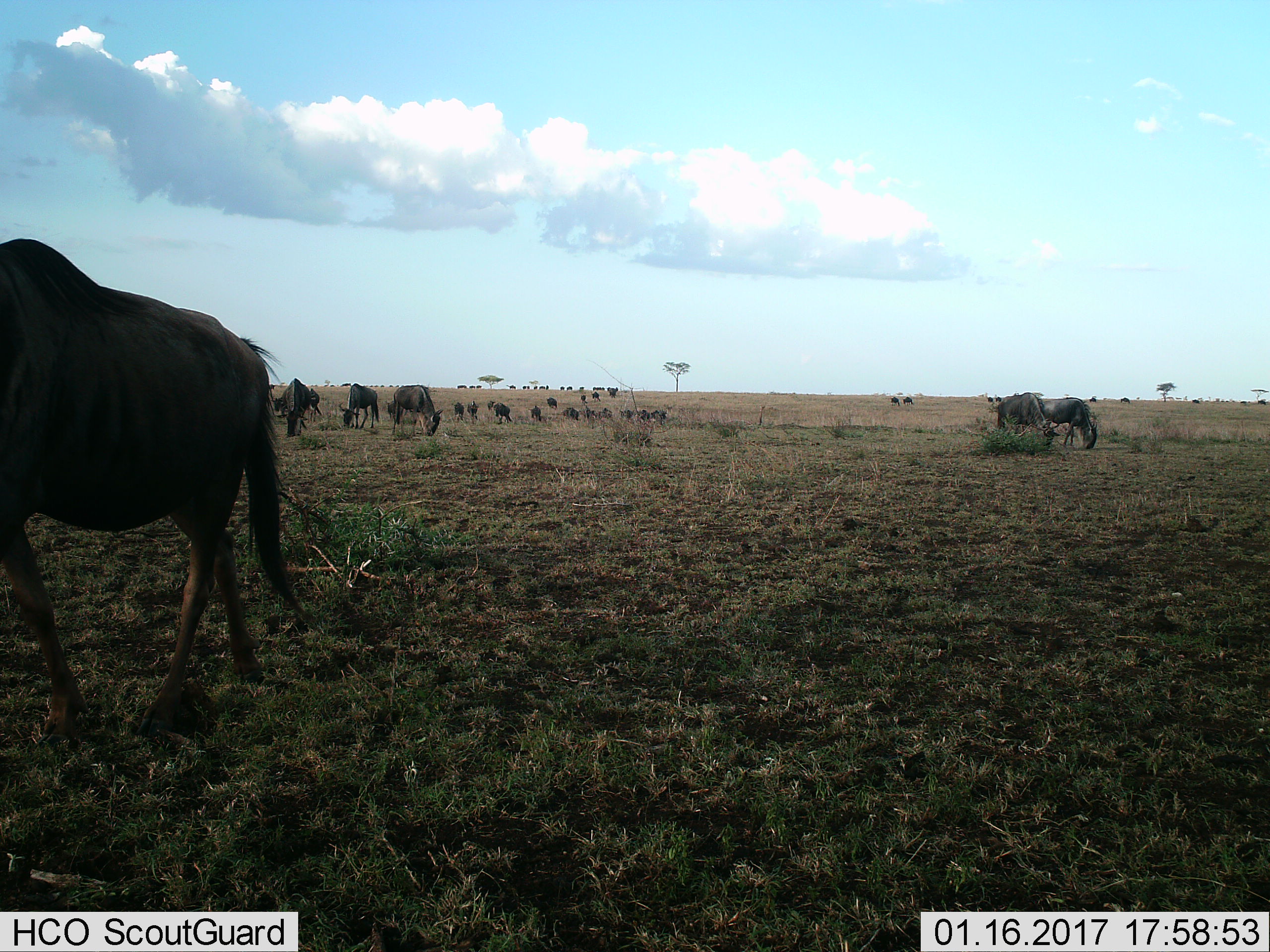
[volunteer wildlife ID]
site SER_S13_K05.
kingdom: Animalia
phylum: Chordata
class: Mammalia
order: Artiodactyla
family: Bovidae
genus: Connochaetes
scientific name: Connochaetes taurinus taurinus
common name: blue wildebeest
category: wildebeestblue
Wildebeestblue (blue wildebeest) (Connochaetes taurinus taurinus), count 11-50. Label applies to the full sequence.